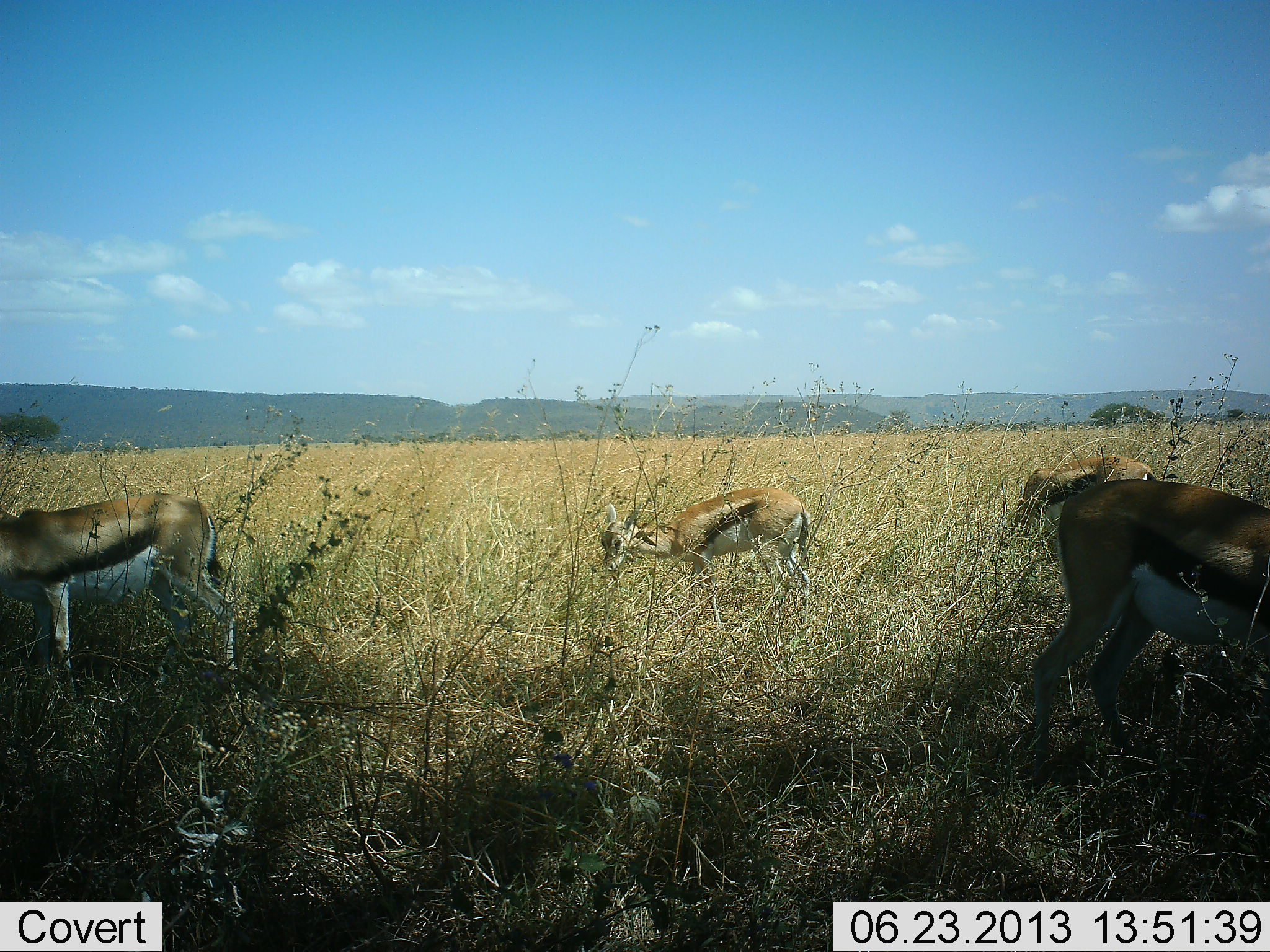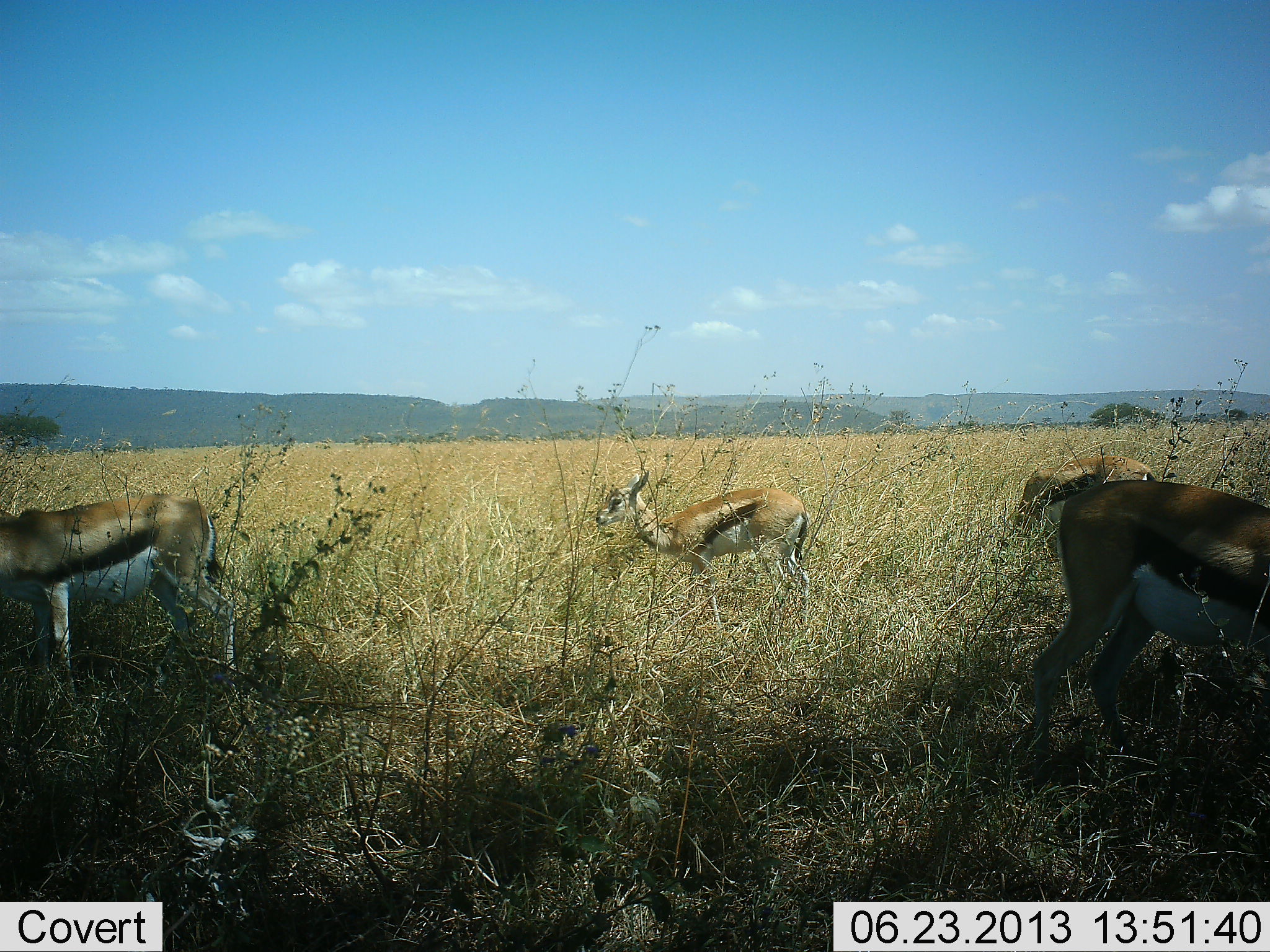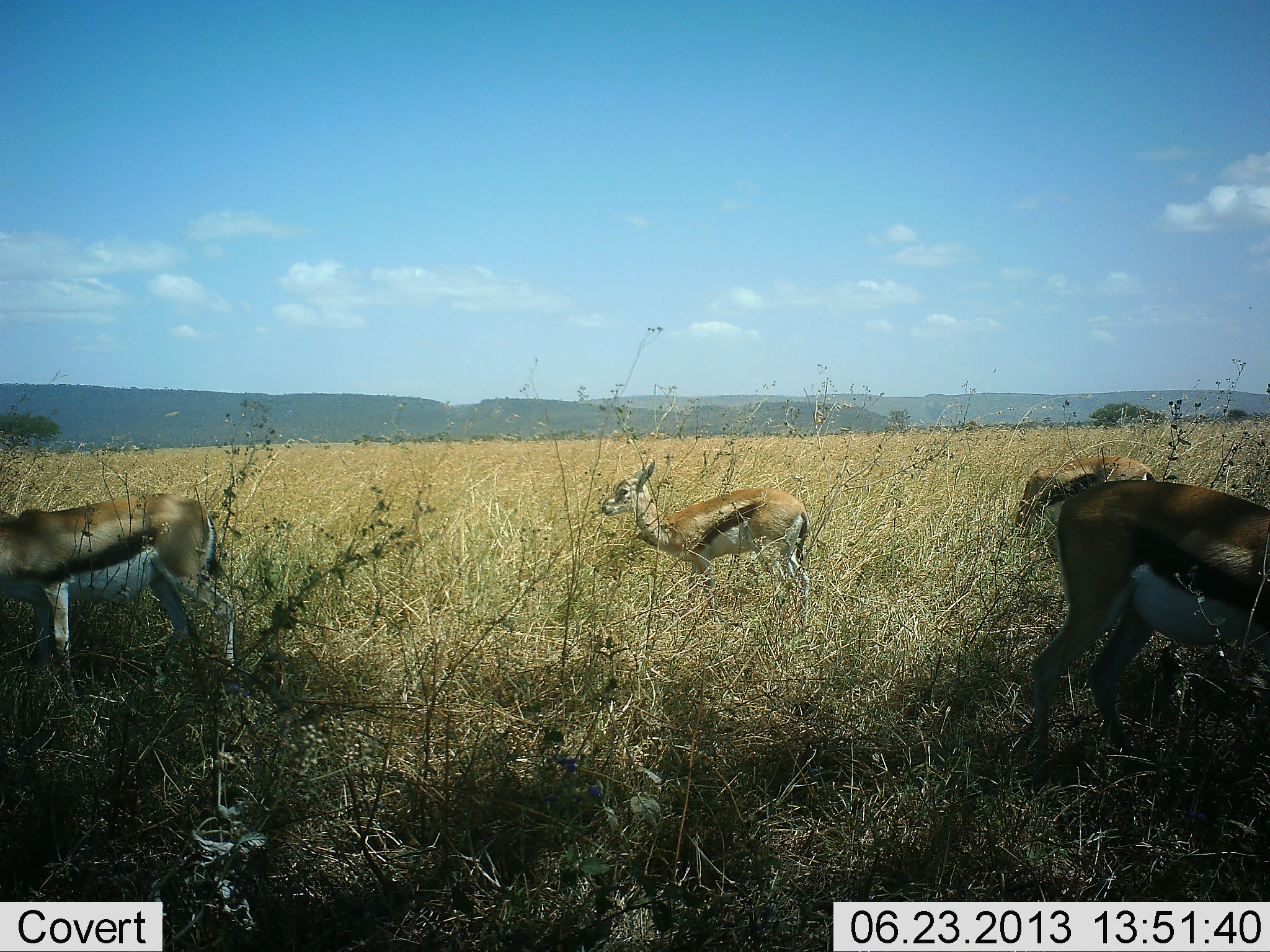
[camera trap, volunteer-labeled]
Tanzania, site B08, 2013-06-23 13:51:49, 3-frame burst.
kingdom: Animalia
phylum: Chordata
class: Mammalia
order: Artiodactyla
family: Bovidae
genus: Eudorcas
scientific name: Eudorcas thomsonii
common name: thomson's gazelle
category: gazellethomsons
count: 4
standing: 61%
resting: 6%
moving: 0%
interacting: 0%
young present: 10%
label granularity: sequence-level